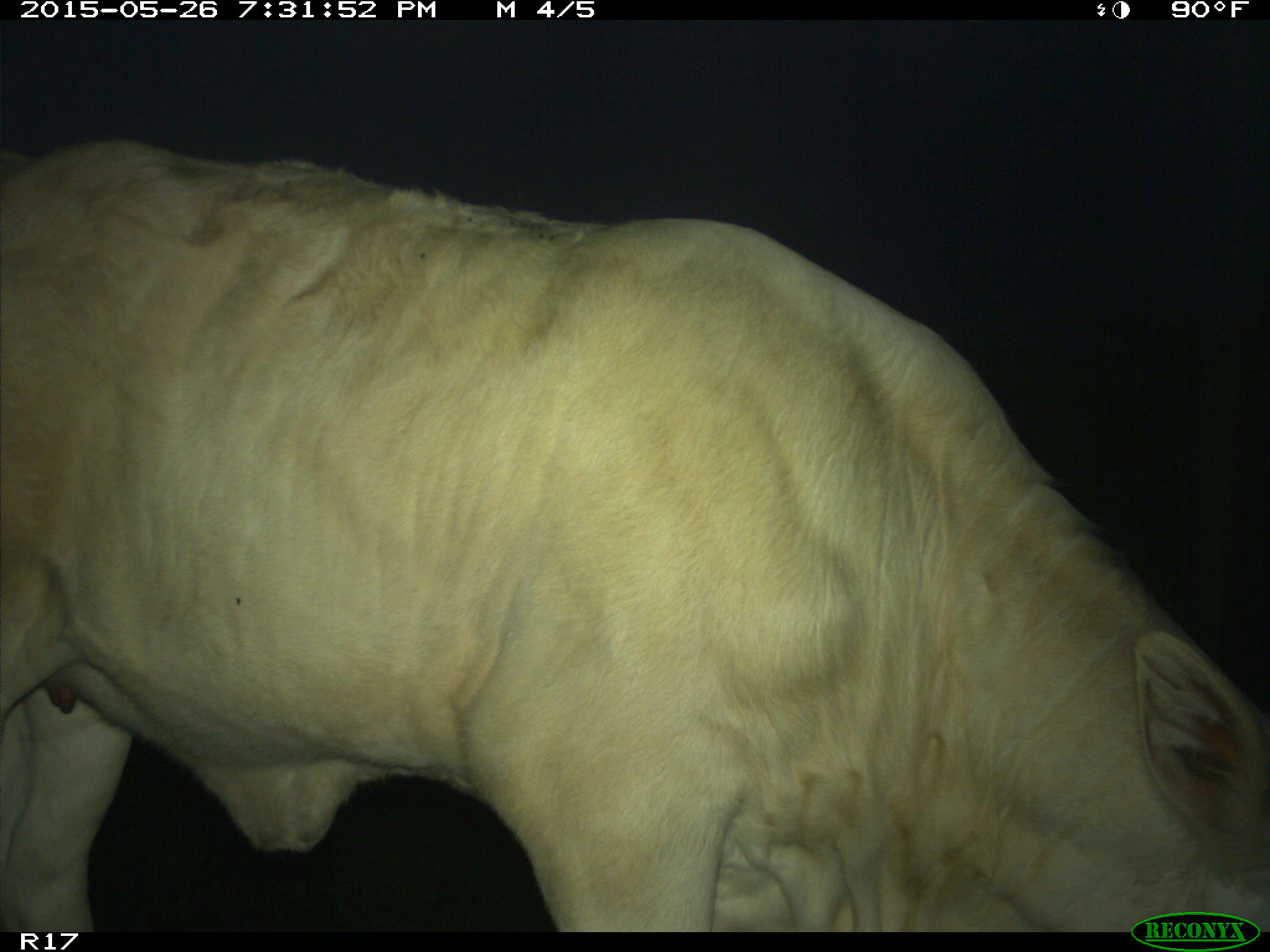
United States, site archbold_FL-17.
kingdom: Animalia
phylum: Chordata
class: Mammalia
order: Artiodactyla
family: Bovidae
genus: Bos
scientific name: Bos taurus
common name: domestic cow